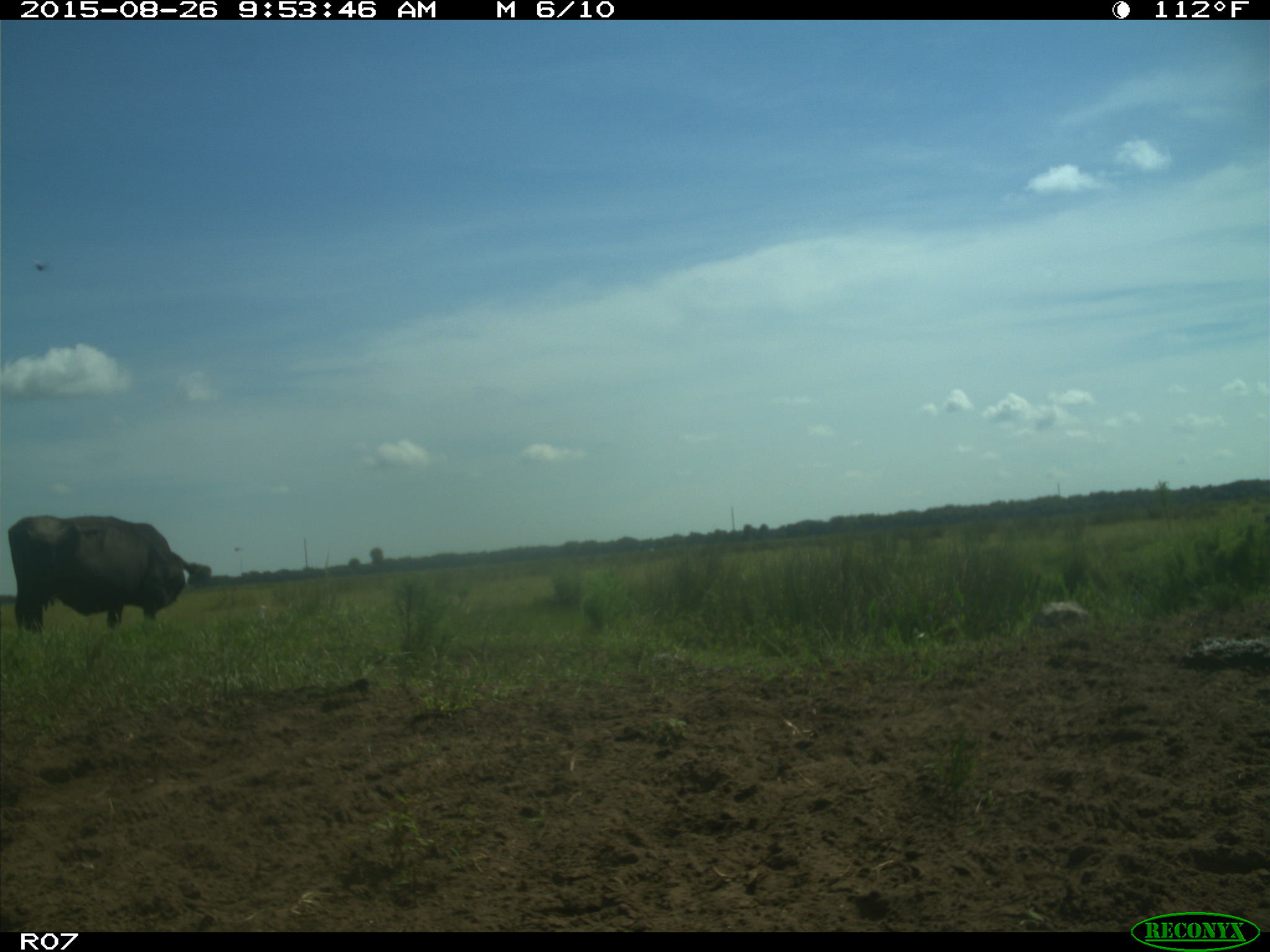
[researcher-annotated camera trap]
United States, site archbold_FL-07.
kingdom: Animalia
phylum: Chordata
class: Mammalia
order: Artiodactyla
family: Bovidae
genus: Bos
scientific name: Bos taurus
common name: domestic cow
Bos taurus (domestic cow).